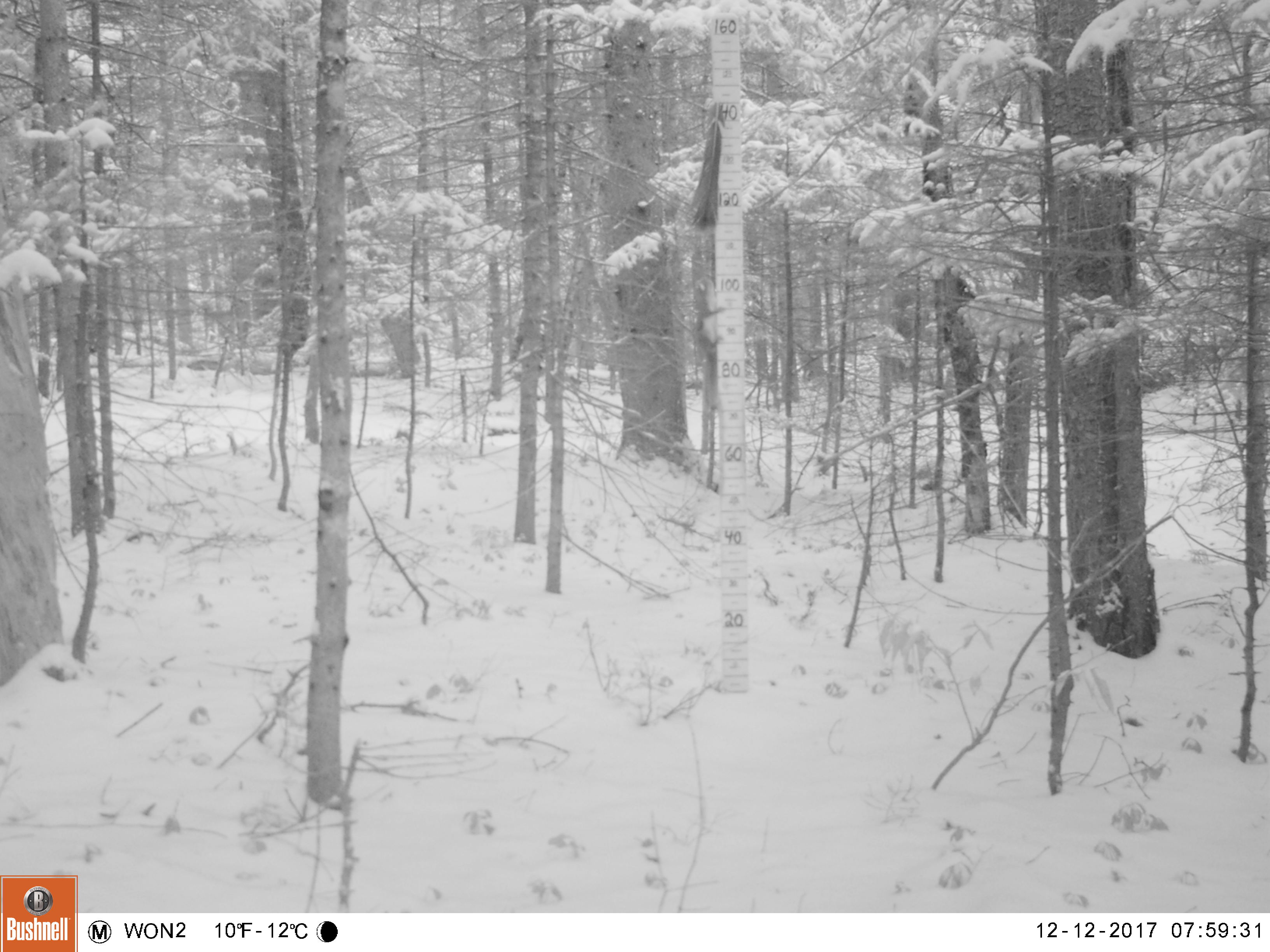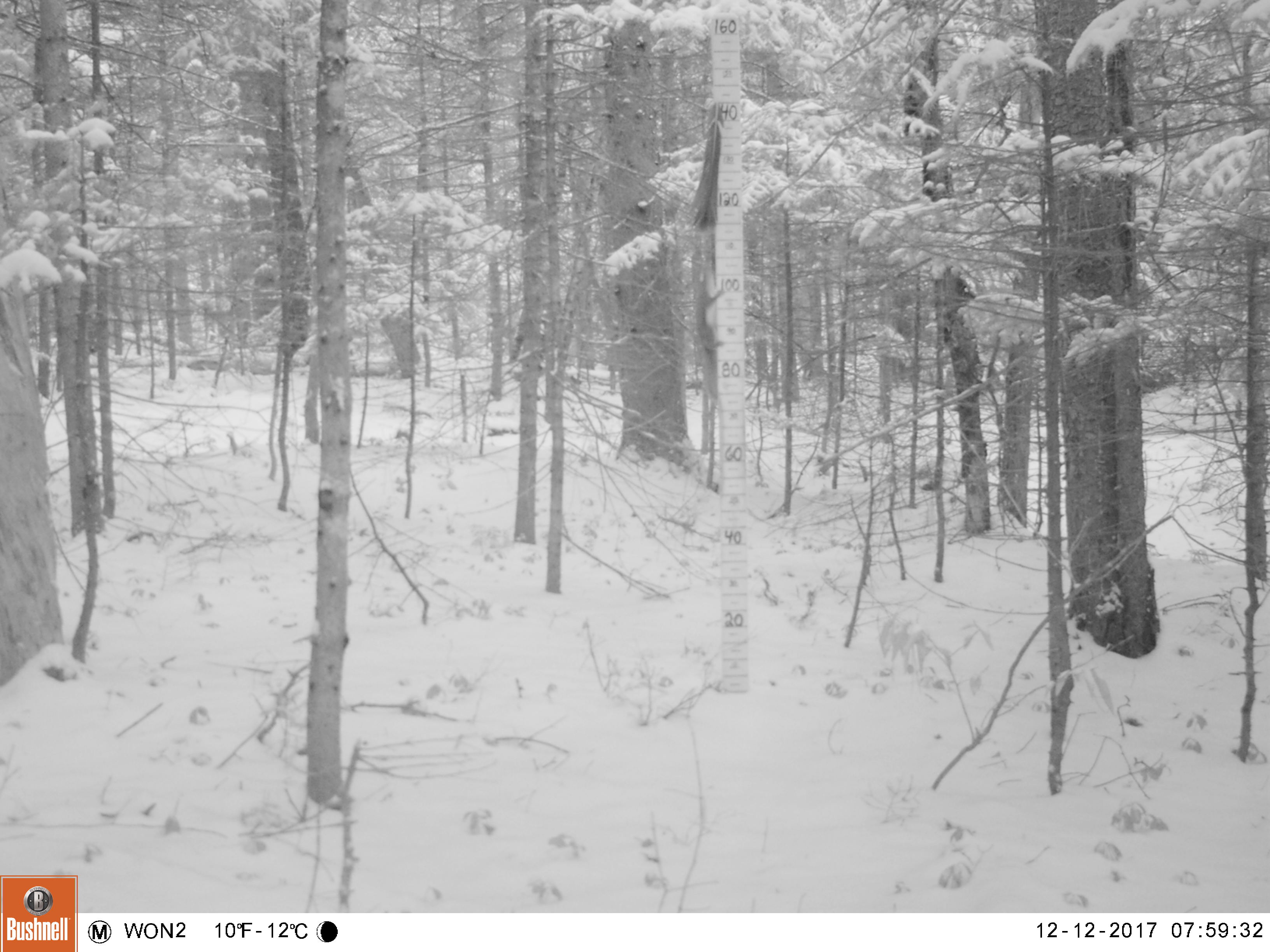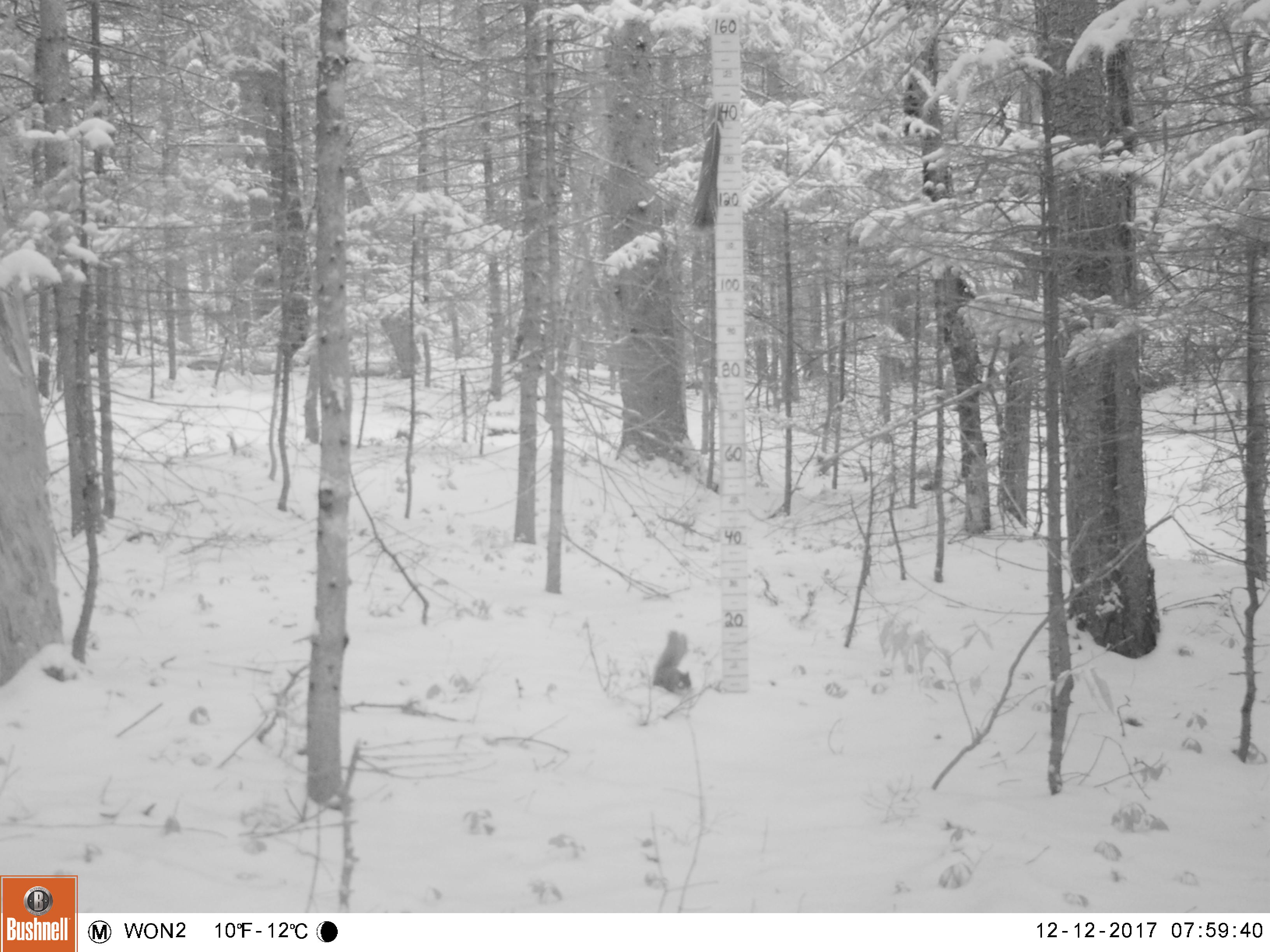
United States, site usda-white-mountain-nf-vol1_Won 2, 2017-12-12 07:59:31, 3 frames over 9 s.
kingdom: Animalia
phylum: Chordata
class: Mammalia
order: Rodentia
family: Sciuridae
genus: Tamiasciurus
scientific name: Tamiasciurus hudsonicus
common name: red squirrel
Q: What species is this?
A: Red squirrel (Tamiasciurus hudsonicus).